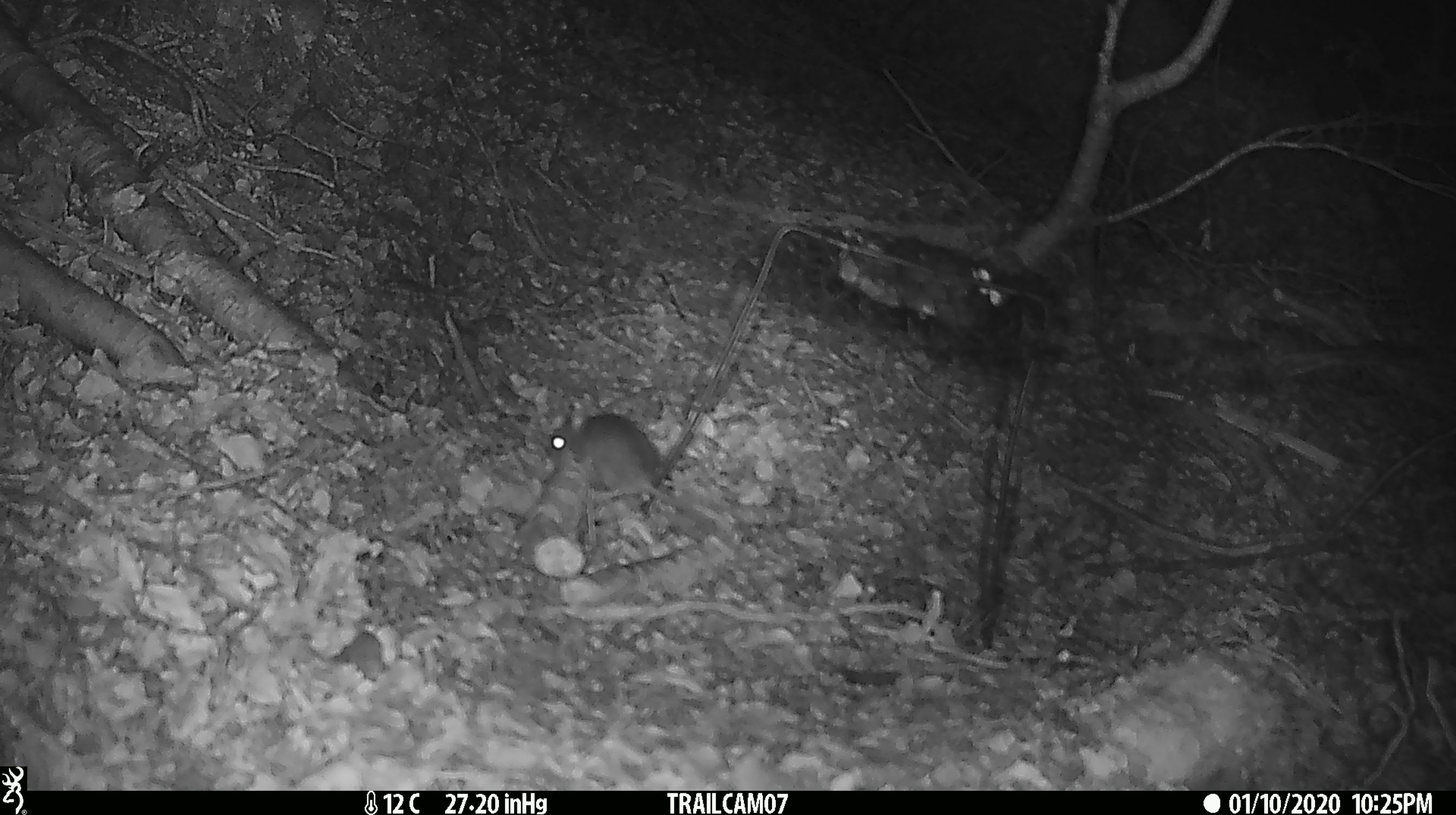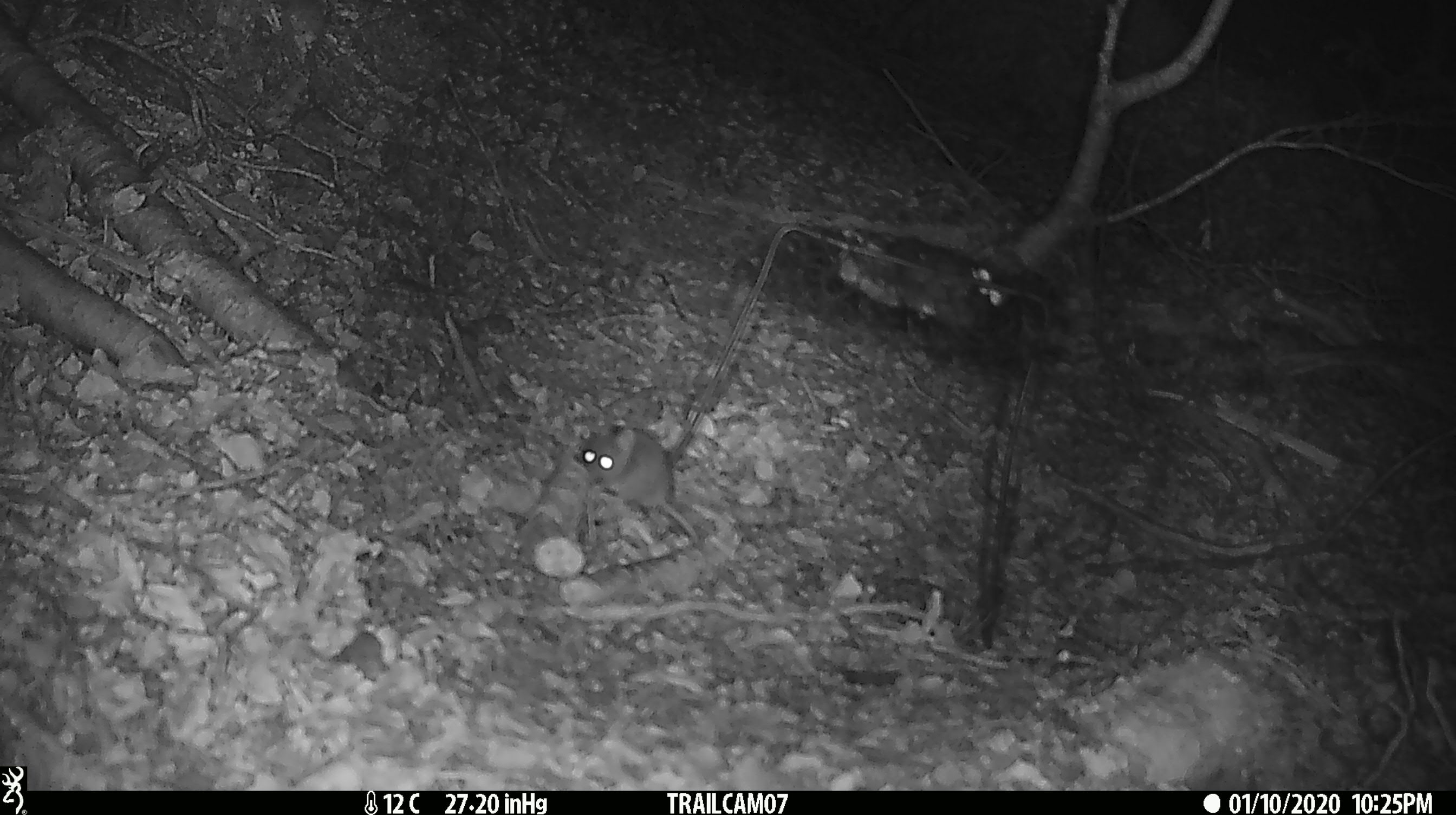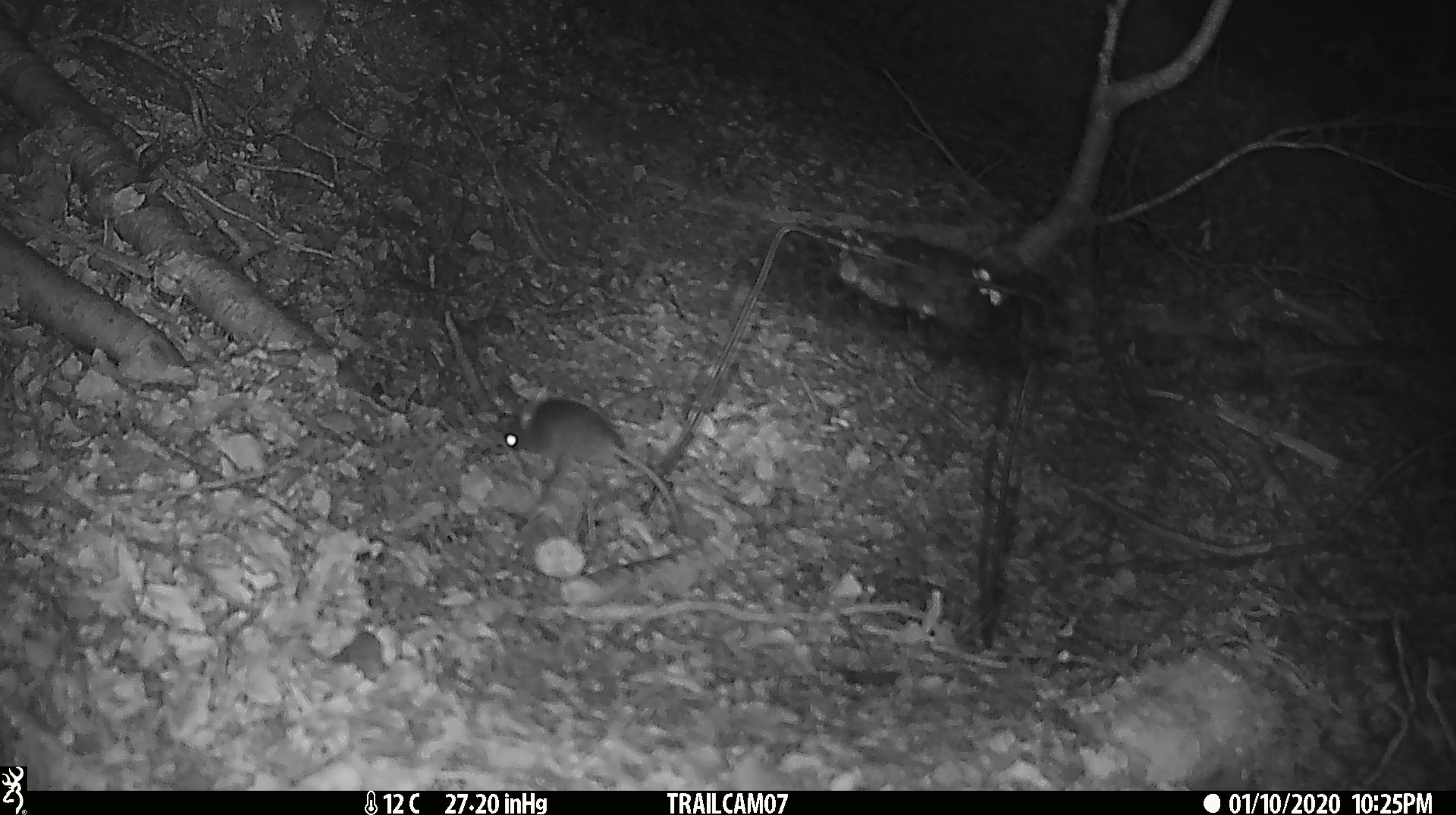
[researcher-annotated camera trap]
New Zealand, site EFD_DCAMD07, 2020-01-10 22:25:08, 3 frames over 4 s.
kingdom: Animalia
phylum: Chordata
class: Mammalia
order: Rodentia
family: Muridae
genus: Mus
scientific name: Mus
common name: mouse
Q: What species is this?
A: Mouse (Mus).